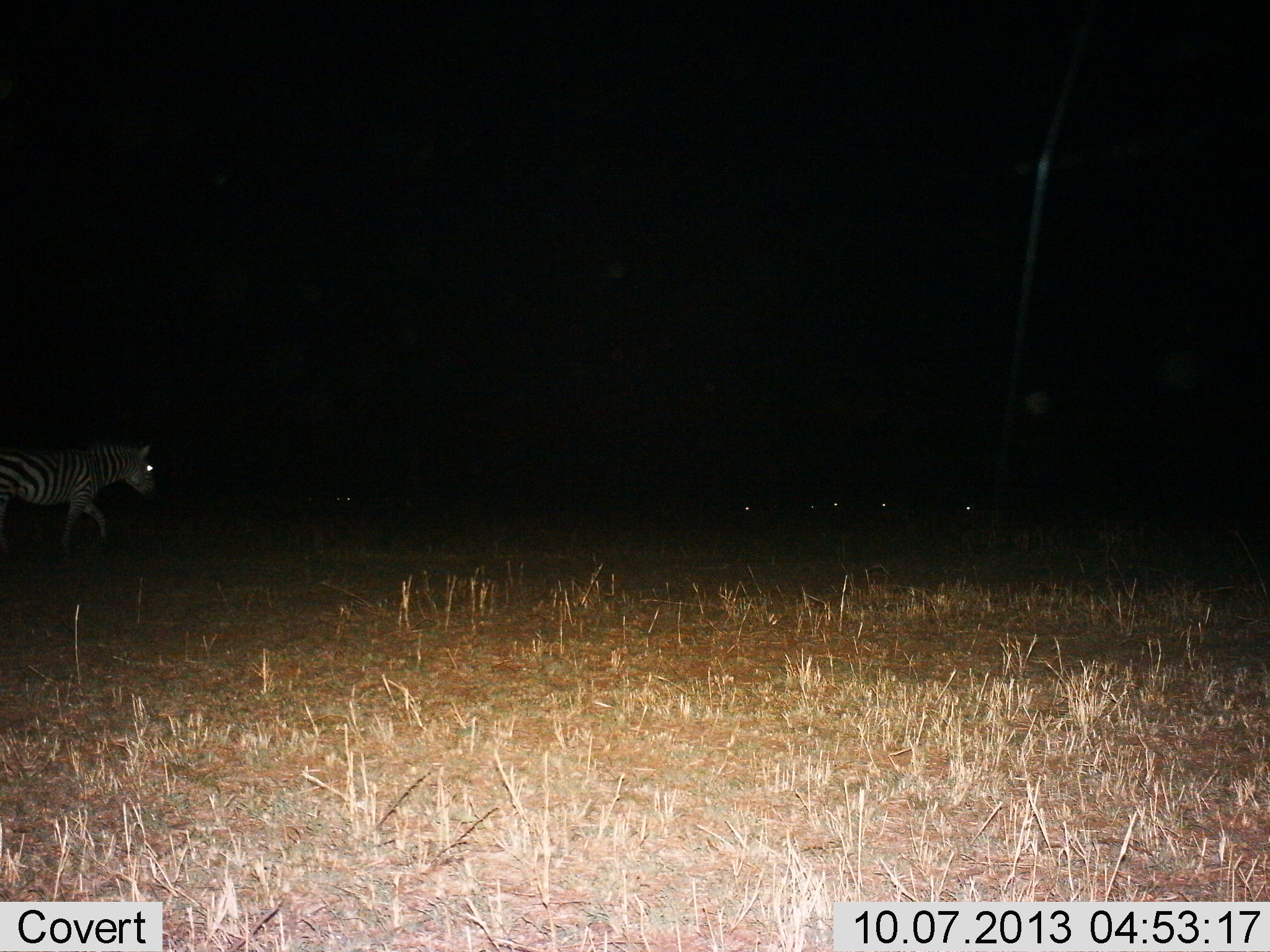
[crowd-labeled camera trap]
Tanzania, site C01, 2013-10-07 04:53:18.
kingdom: Animalia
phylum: Chordata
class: Mammalia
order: Perissodactyla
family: Equidae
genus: Equus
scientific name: Equus quagga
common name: plains zebra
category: zebra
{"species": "zebra (plains zebra) (Equus quagga)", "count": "1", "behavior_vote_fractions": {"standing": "22%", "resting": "3%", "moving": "84%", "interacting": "0%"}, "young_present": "0%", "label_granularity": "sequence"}